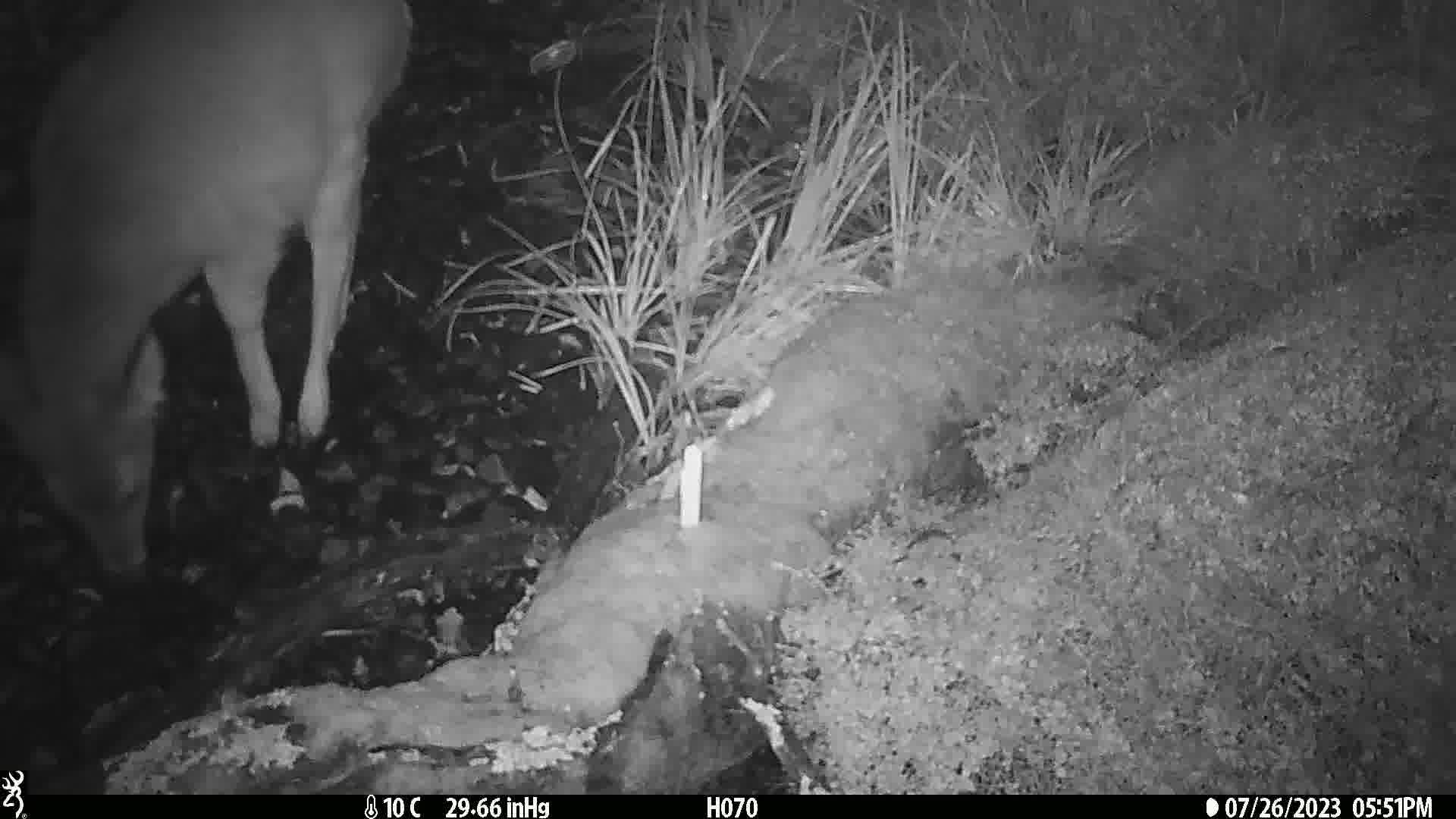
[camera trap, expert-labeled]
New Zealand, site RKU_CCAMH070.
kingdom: Animalia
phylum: Chordata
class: Mammalia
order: Artiodactyla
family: Cervidae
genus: Odocoileus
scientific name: Odocoileus virginianus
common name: white-tailed deer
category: white tailed deer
White tailed deer (white-tailed deer) (Odocoileus virginianus).